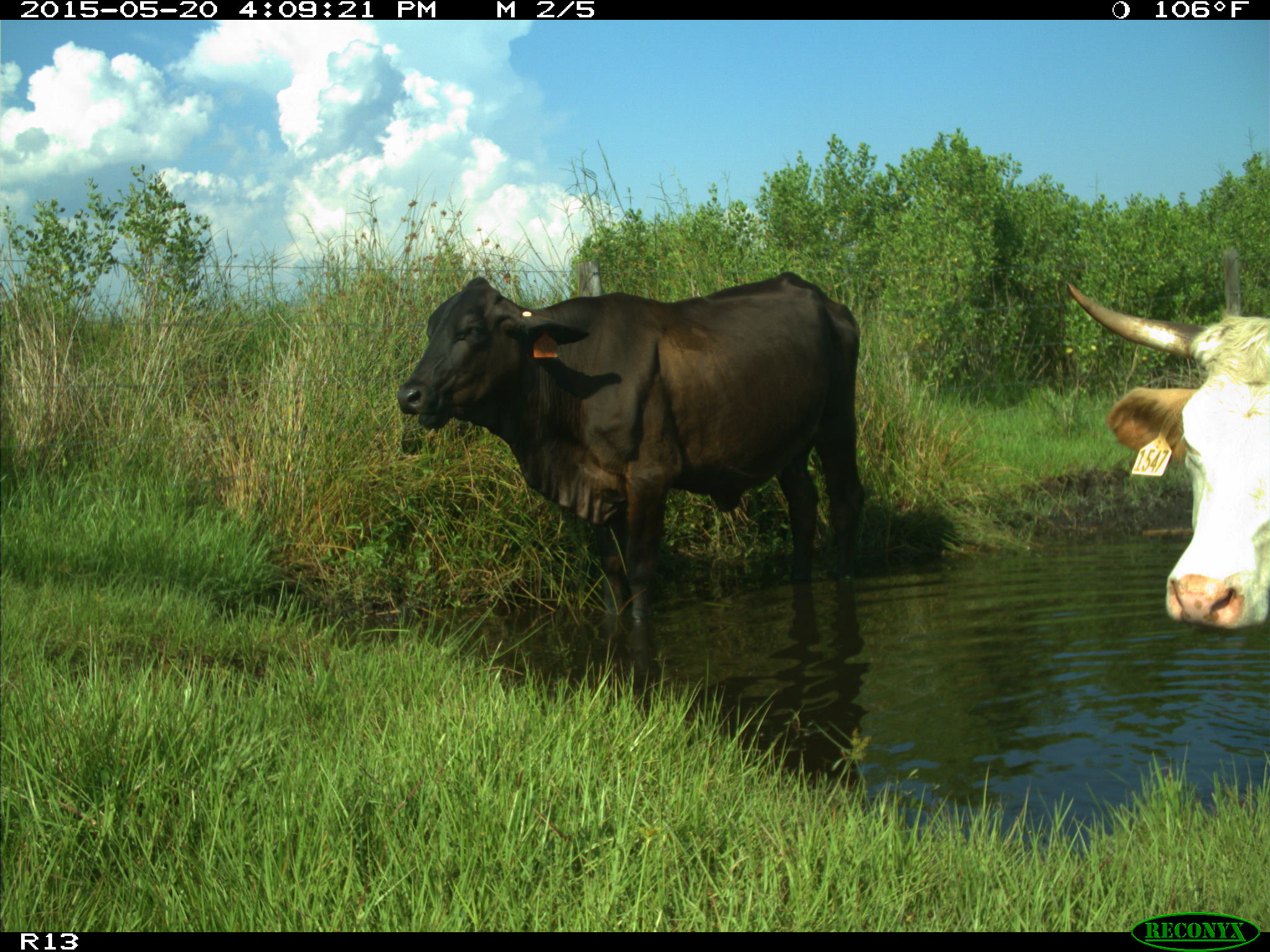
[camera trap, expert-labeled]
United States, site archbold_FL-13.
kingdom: Animalia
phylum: Chordata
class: Mammalia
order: Artiodactyla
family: Bovidae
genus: Bos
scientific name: Bos taurus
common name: domestic cow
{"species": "Bos taurus (domestic cow)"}